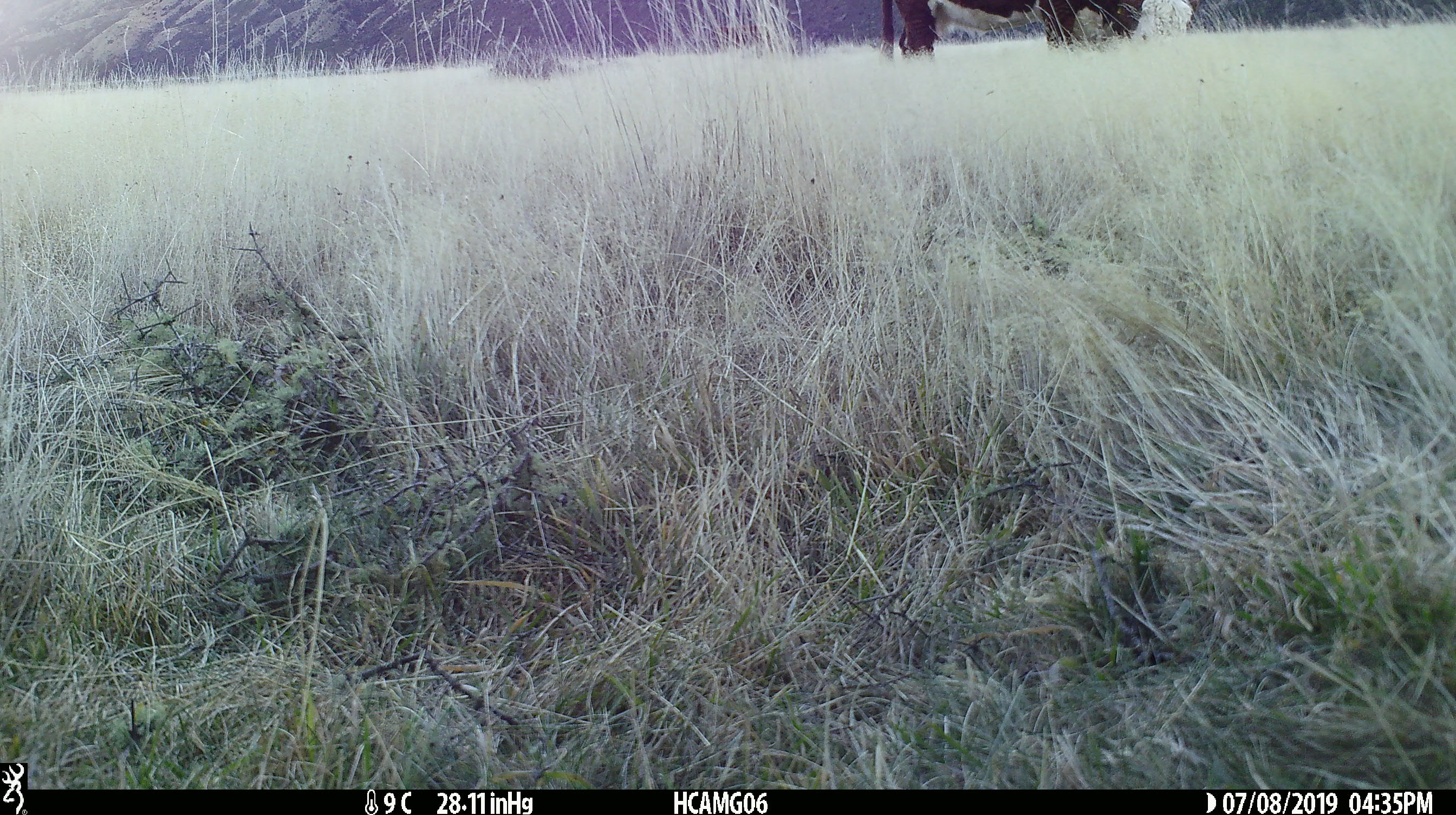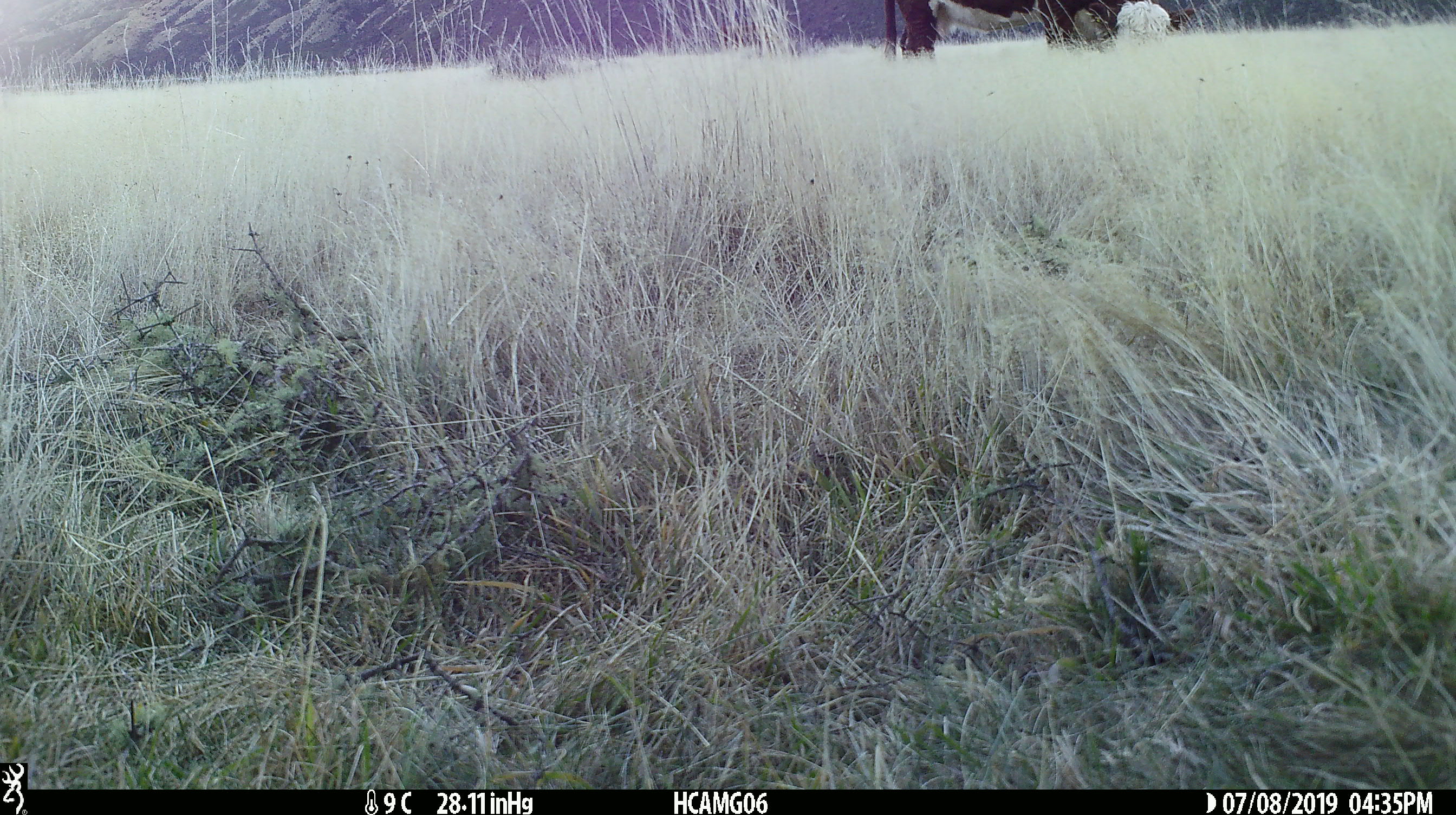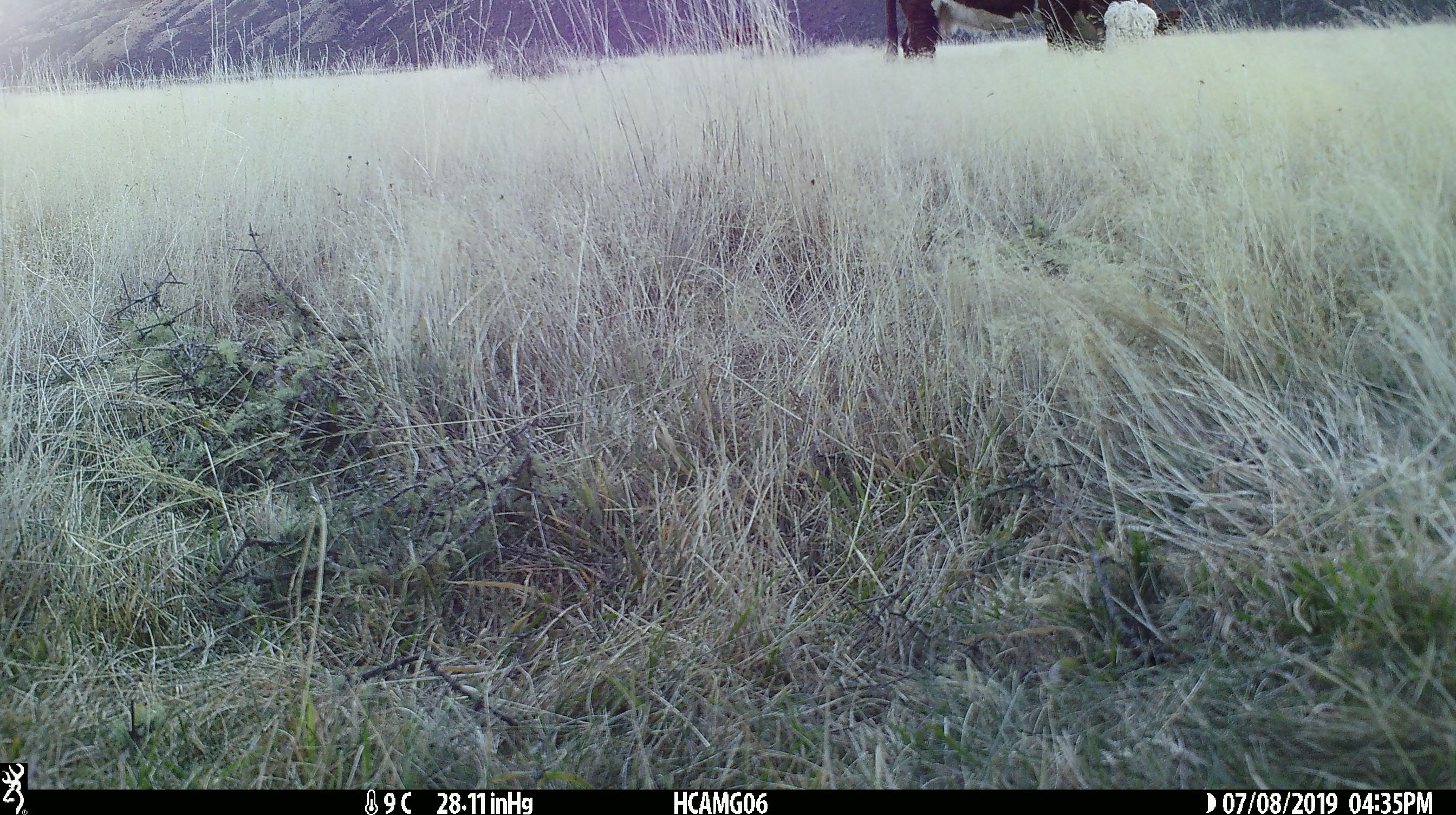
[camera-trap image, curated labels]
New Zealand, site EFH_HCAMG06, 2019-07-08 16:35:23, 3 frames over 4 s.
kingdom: Animalia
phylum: Chordata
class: Mammalia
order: Artiodactyla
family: Bovidae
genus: Bos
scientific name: Bos taurus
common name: domestic cow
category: cow